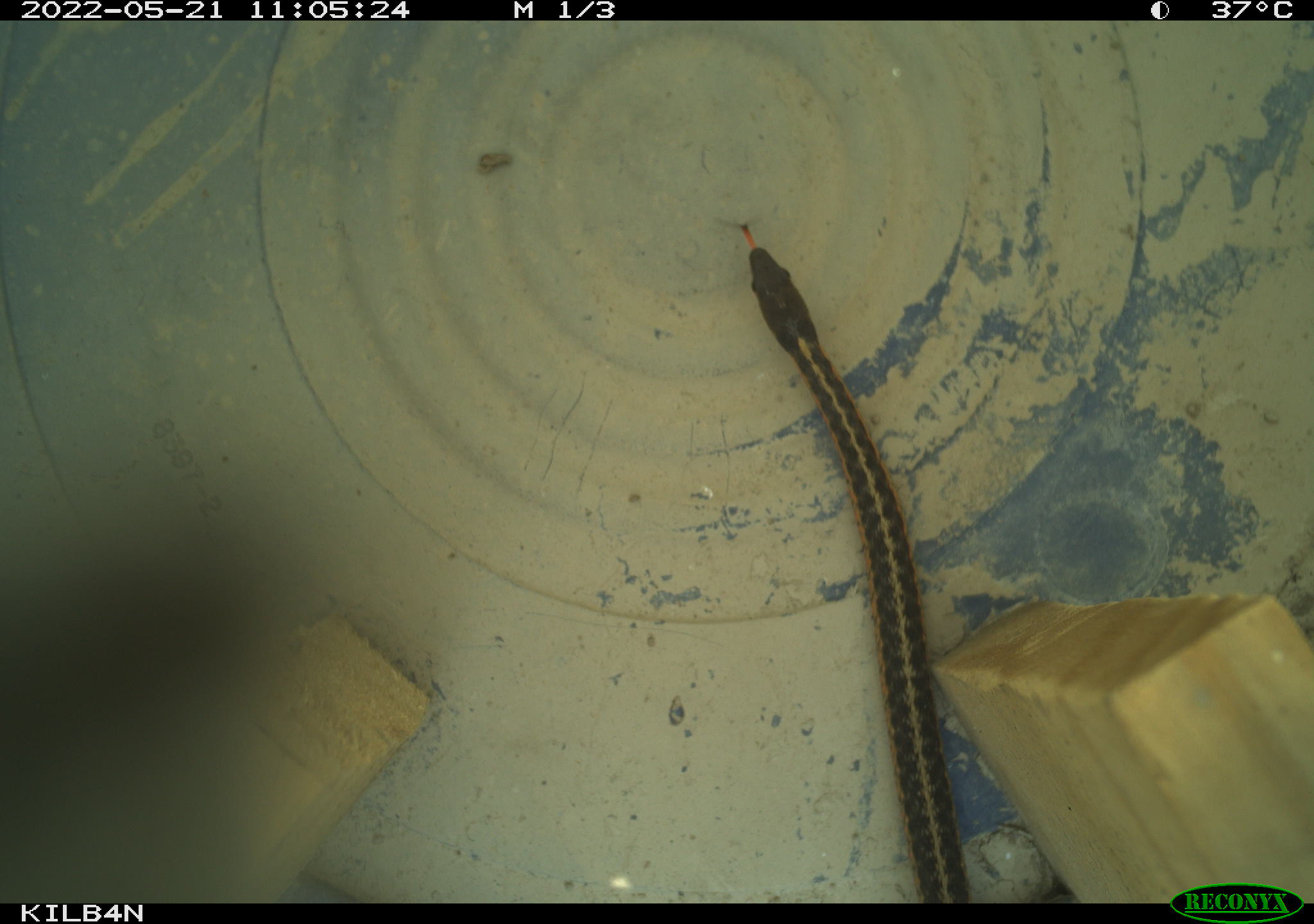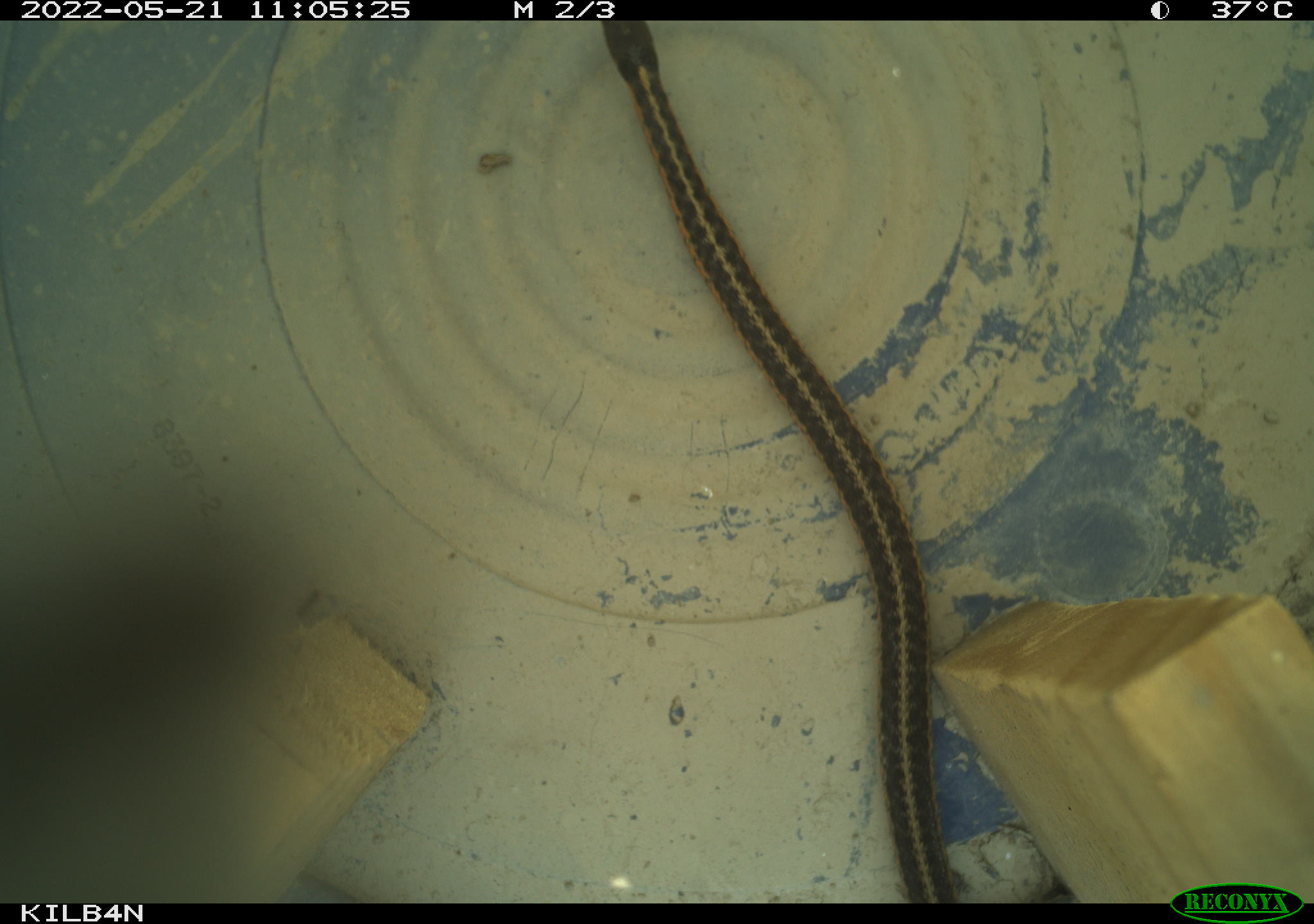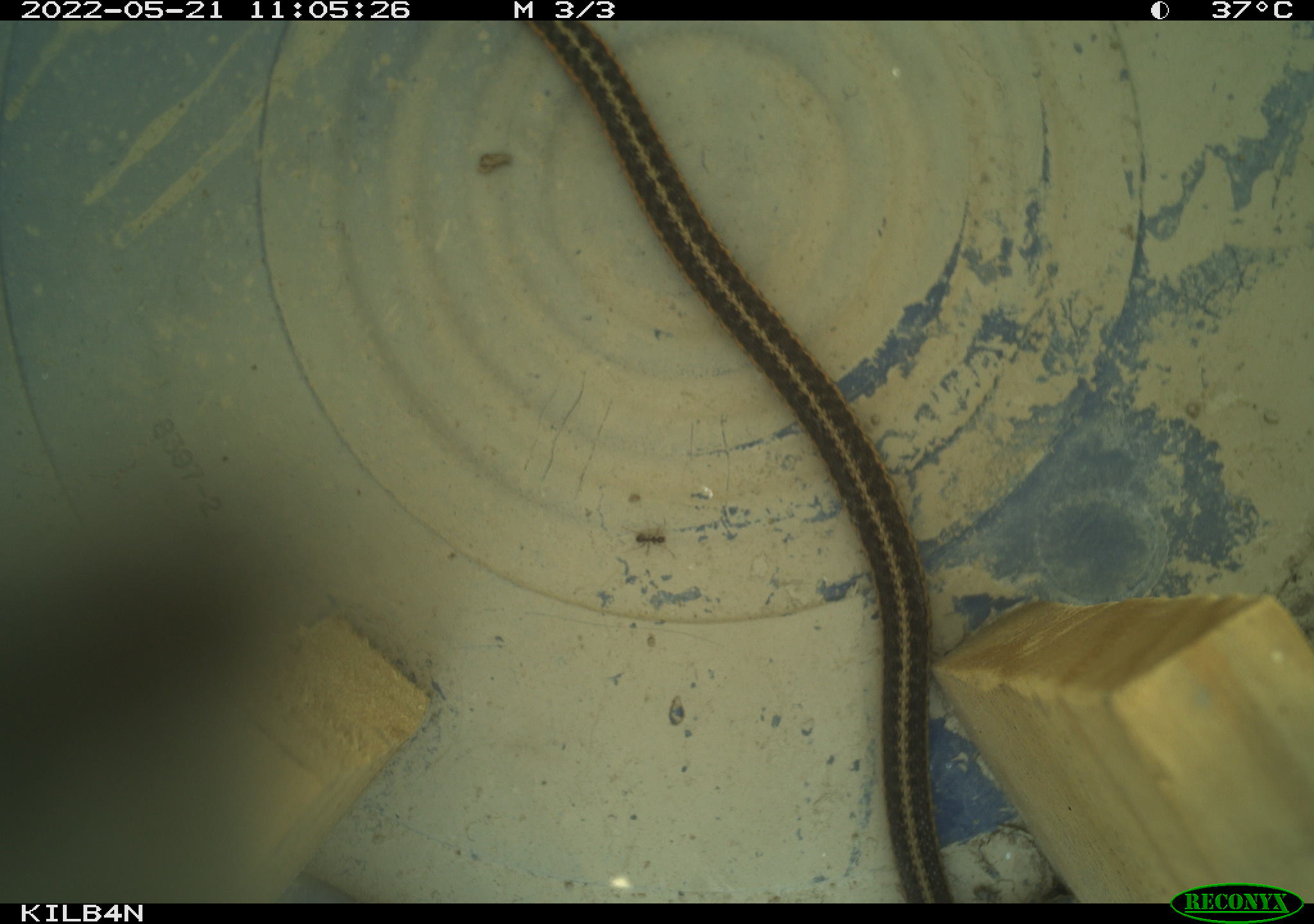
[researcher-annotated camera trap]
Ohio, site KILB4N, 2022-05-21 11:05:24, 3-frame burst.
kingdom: Animalia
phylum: Chordata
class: Reptilia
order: Squamata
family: Colubridae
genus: Thamnophis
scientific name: Thamnophis sirtalis sirtalis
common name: eastern gartersnake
Eastern gartersnake (Thamnophis sirtalis sirtalis).